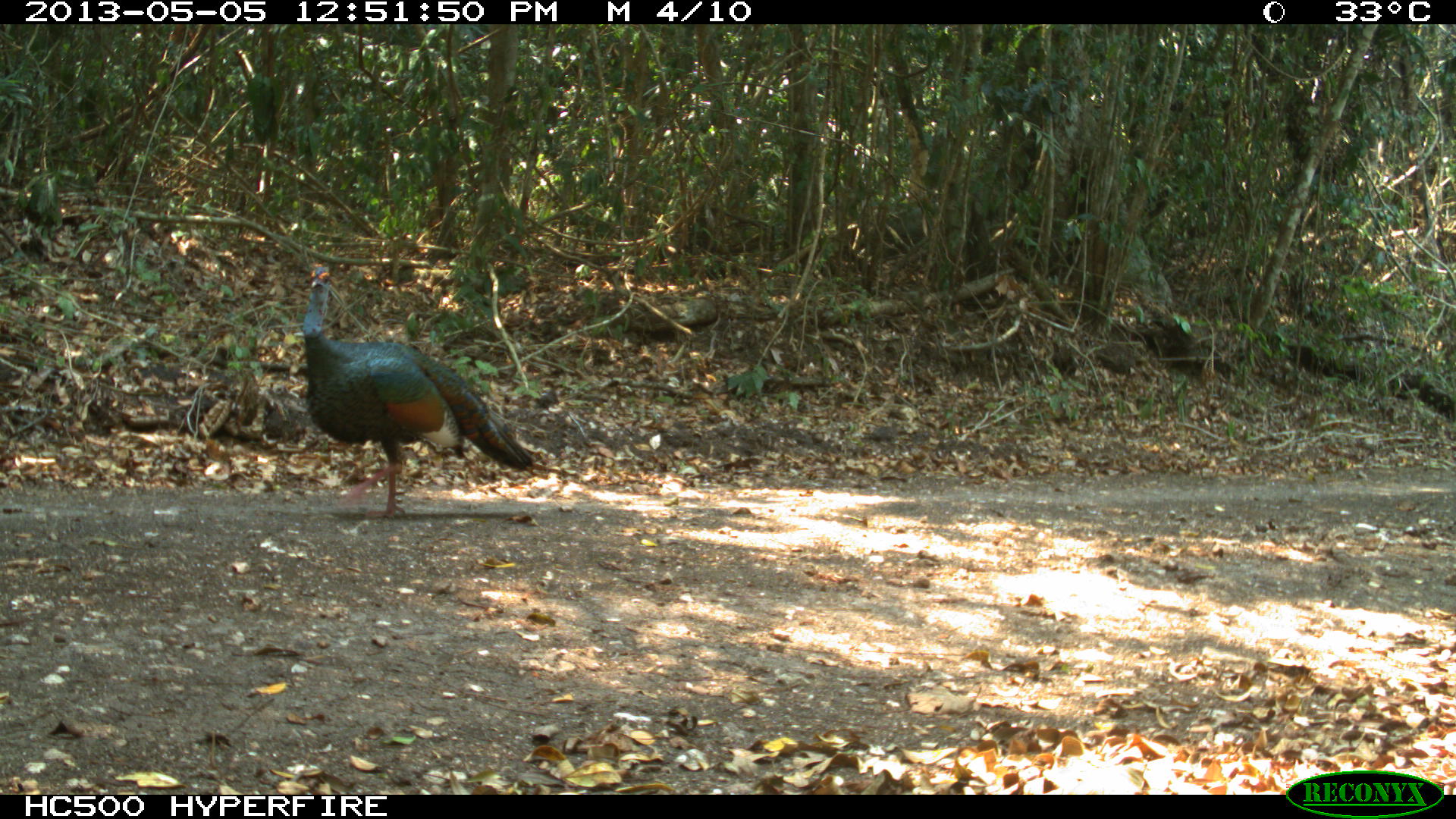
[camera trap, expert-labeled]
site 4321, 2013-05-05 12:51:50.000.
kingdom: Animalia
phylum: Chordata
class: Aves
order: Galliformes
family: Phasianidae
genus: Meleagris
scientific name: Meleagris ocellata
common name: ocellated turkey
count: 1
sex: male